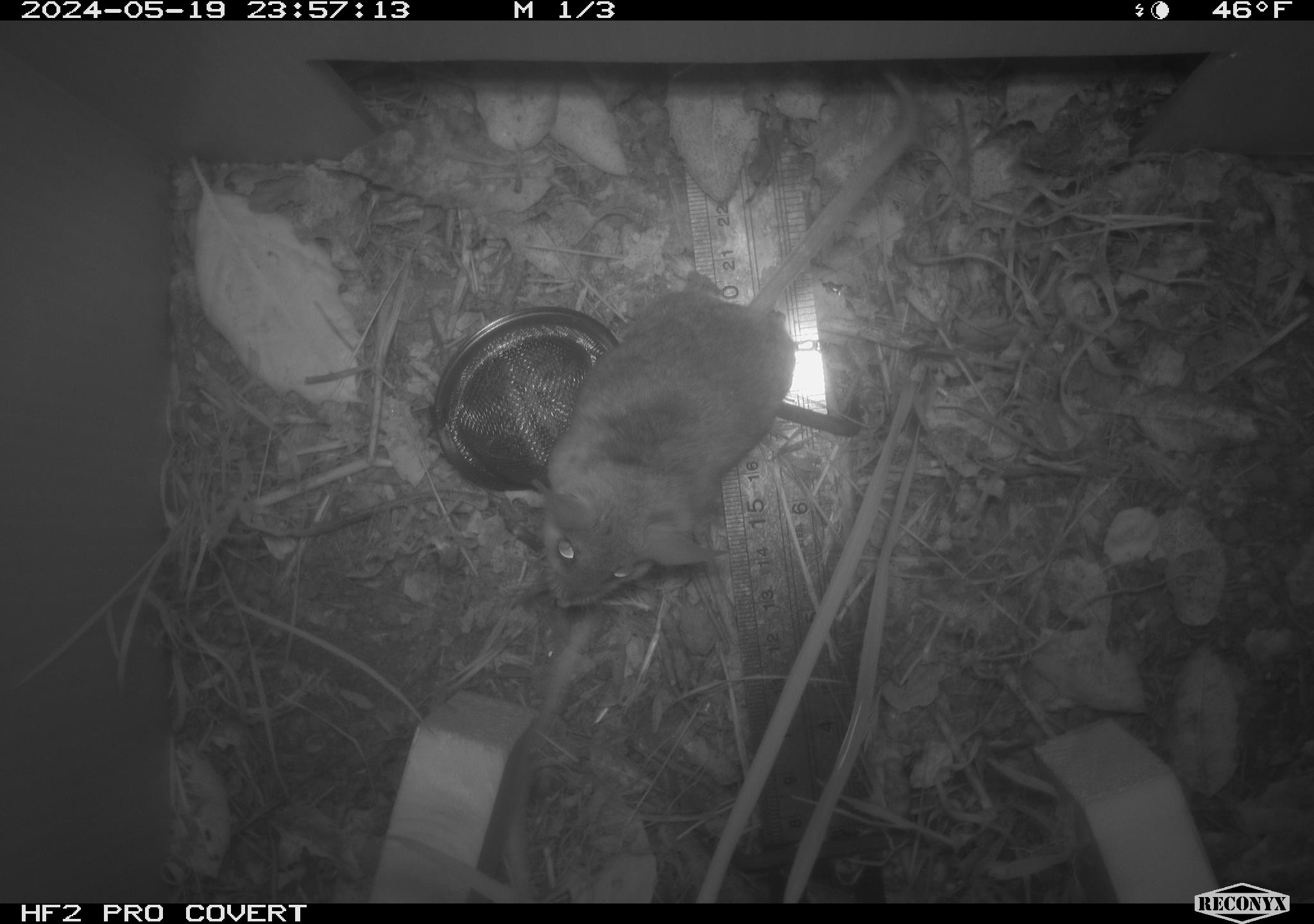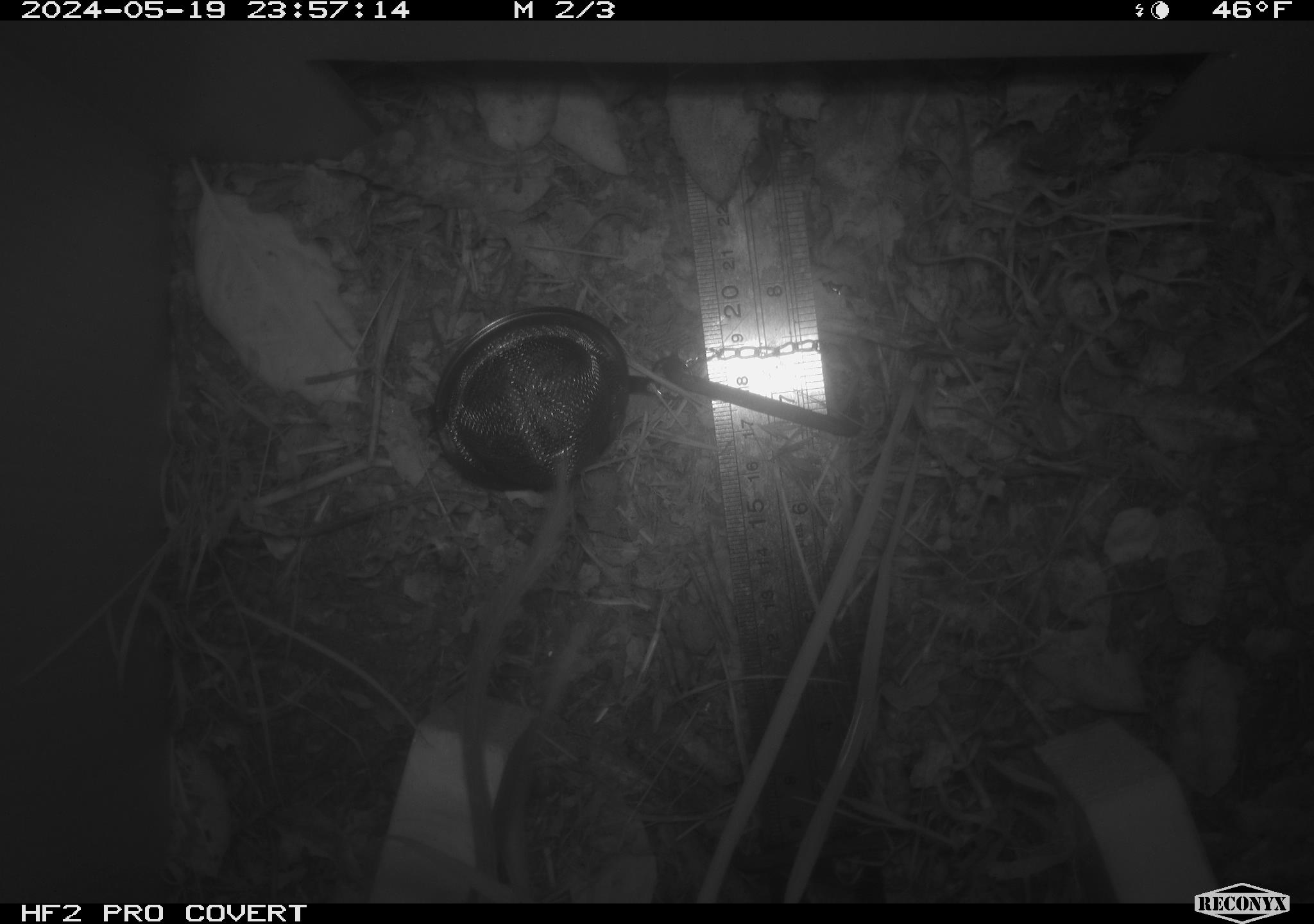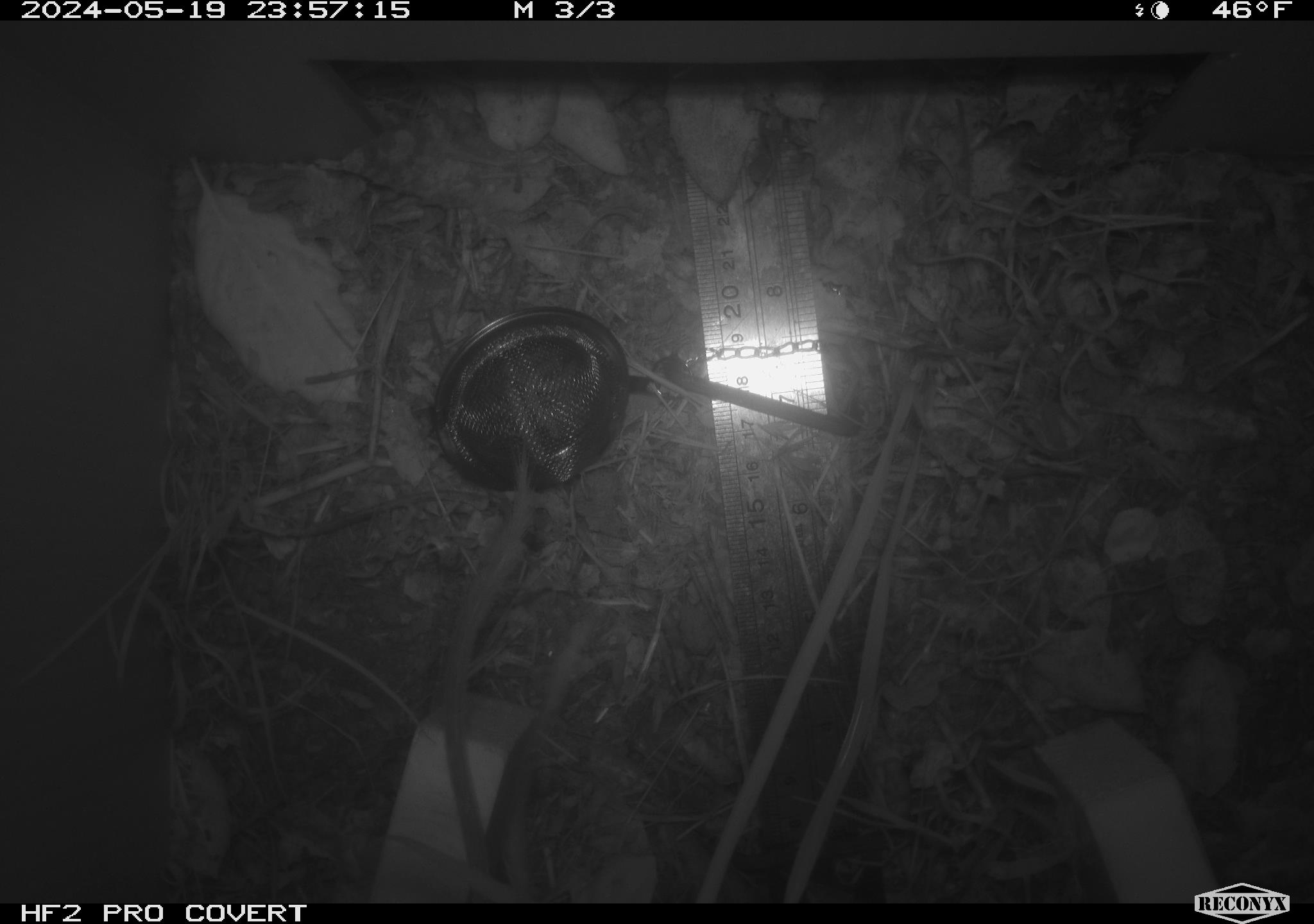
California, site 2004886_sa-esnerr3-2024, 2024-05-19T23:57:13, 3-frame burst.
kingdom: Animalia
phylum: Chordata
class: Mammalia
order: Rodentia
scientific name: Rodentia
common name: rodent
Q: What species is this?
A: Rodent (Rodentia).